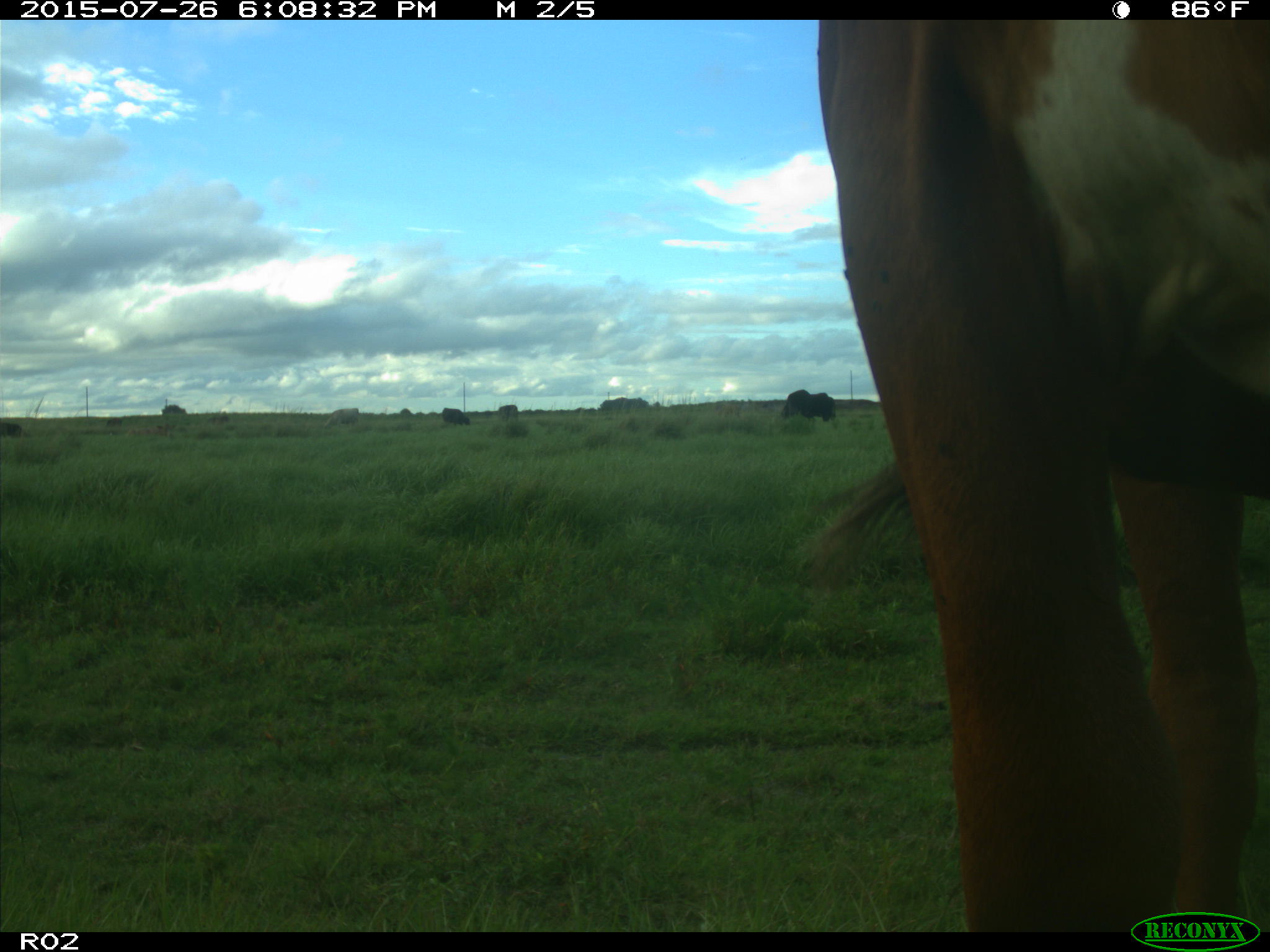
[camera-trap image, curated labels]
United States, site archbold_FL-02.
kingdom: Animalia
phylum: Chordata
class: Mammalia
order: Artiodactyla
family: Bovidae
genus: Bos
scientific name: Bos taurus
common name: domestic cow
Bos taurus (domestic cow).